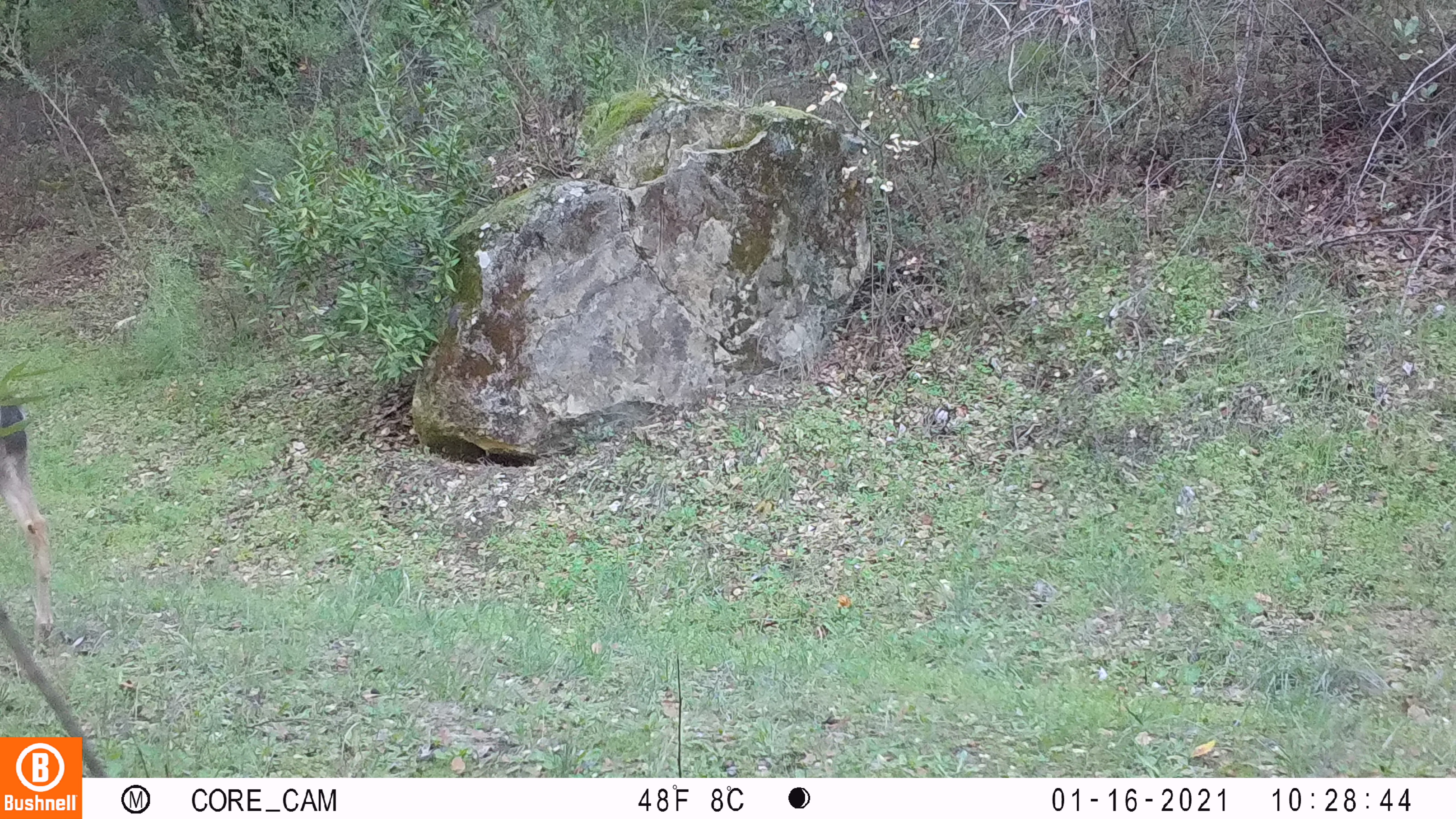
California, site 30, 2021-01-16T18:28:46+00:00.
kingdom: Animalia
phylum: Chordata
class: Mammalia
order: Artiodactyla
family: Cervidae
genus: Odocoileus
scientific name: Odocoileus hemionus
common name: mule deer